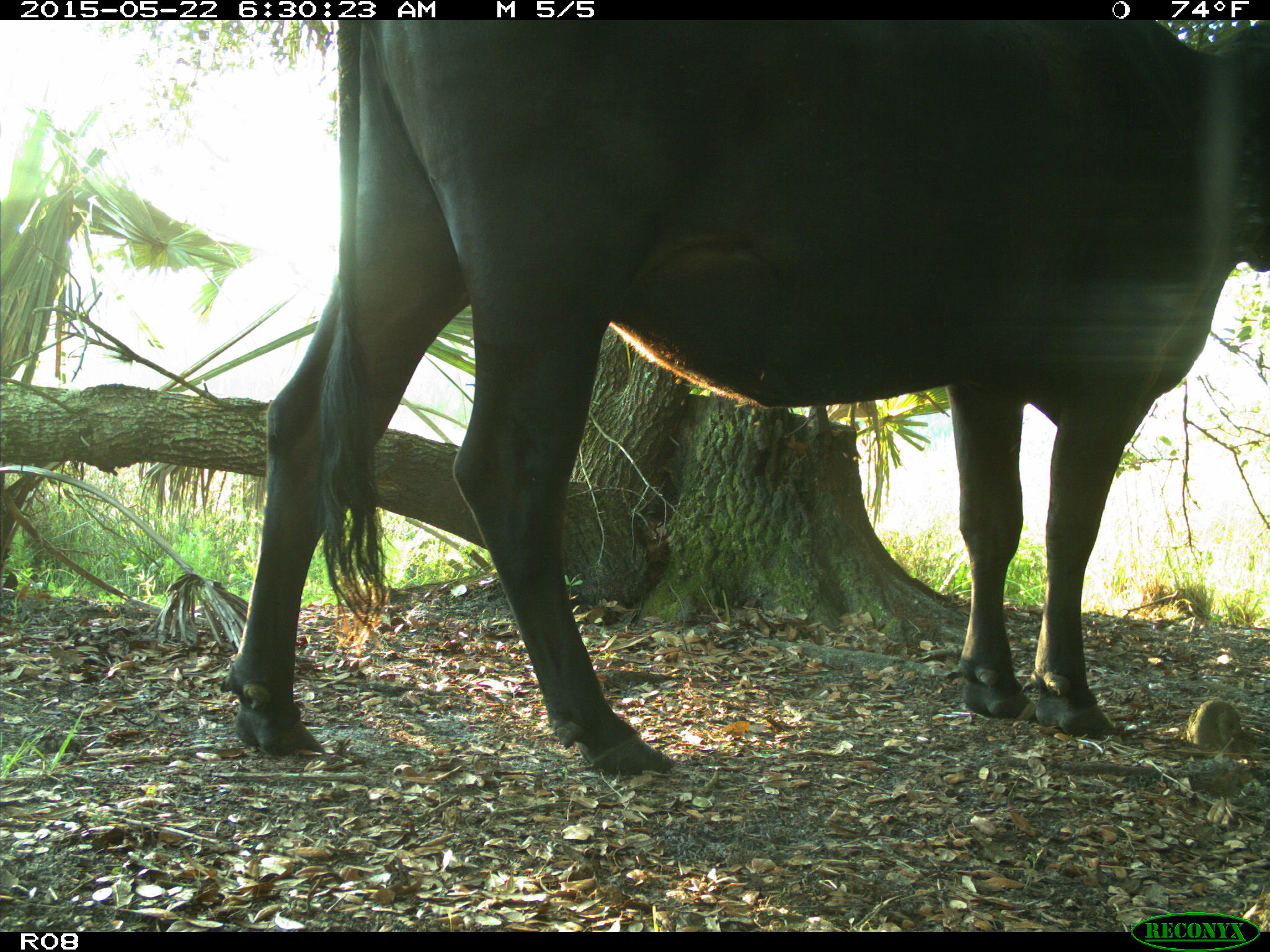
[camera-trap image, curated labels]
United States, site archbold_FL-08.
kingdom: Animalia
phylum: Chordata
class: Mammalia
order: Artiodactyla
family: Bovidae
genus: Bos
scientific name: Bos taurus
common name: domestic cow